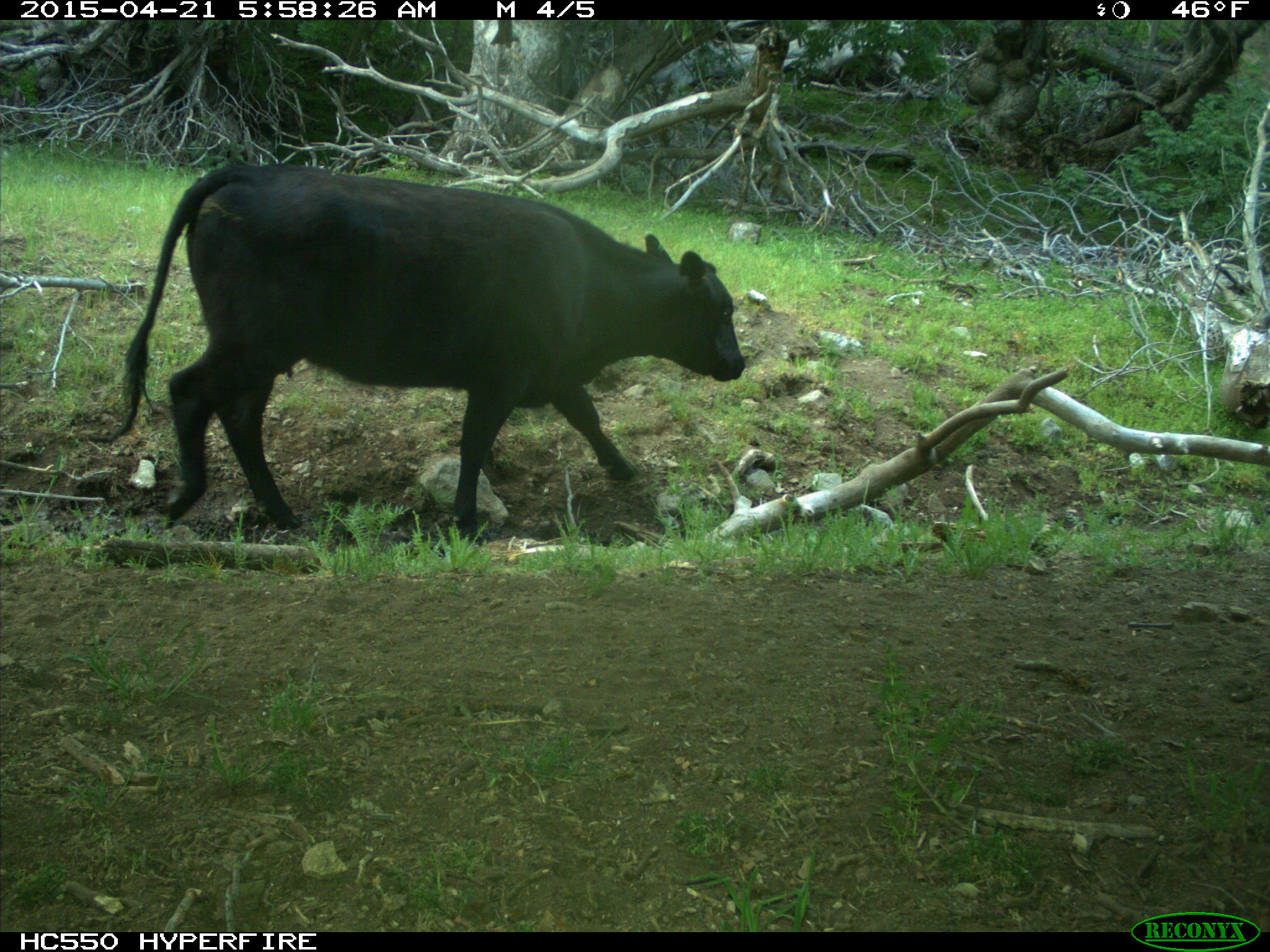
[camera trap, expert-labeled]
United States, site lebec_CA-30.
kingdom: Animalia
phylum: Chordata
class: Mammalia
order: Artiodactyla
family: Bovidae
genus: Bos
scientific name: Bos taurus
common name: domestic cow